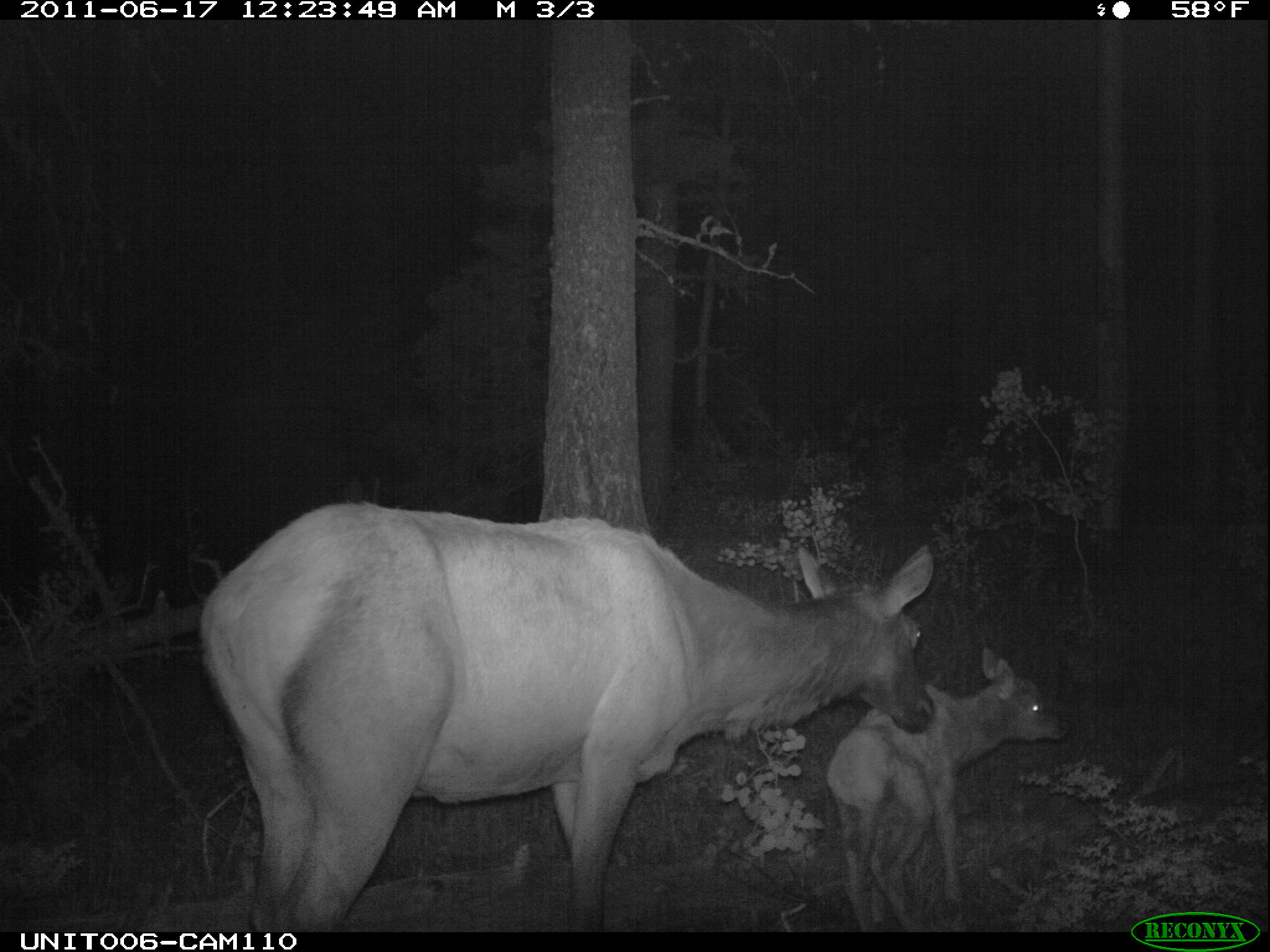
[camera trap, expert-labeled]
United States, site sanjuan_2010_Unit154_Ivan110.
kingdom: Animalia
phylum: Chordata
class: Mammalia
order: Artiodactyla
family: Cervidae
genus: Cervus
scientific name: Cervus elaphus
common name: red deer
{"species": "Cervus elaphus (red deer)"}